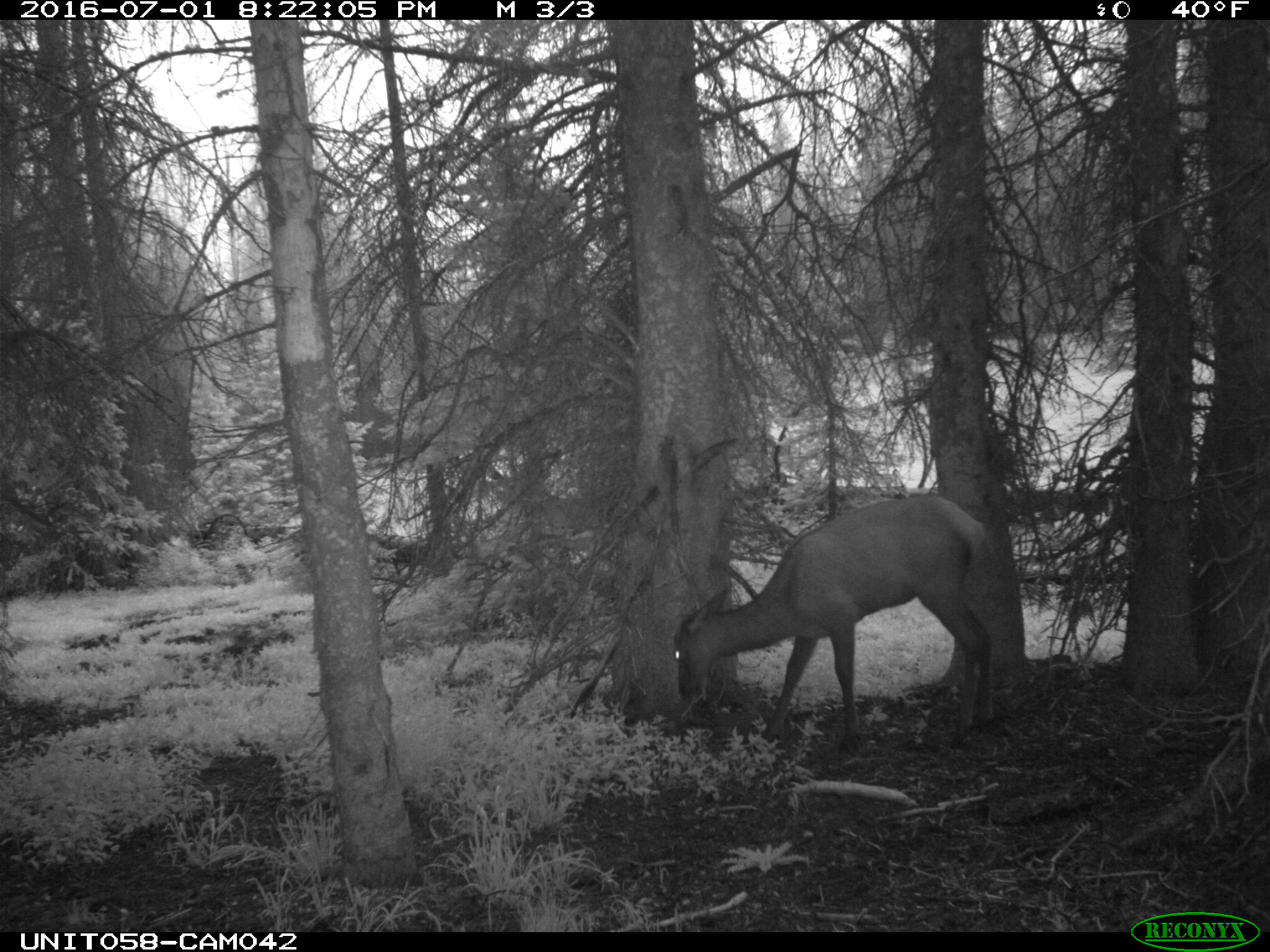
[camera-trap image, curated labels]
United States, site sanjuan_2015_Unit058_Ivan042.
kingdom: Animalia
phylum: Chordata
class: Mammalia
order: Artiodactyla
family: Cervidae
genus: Cervus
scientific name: Cervus elaphus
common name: red deer